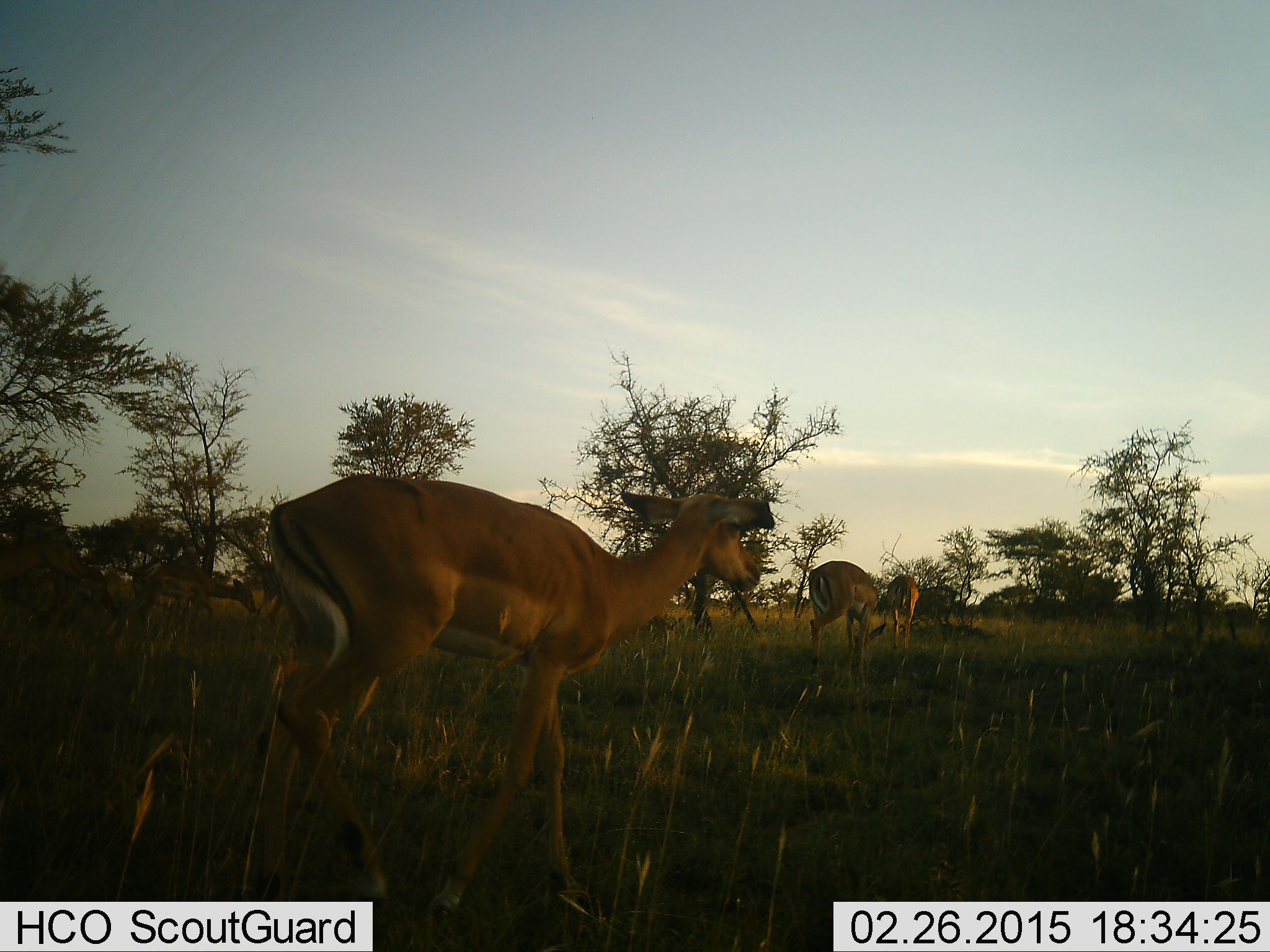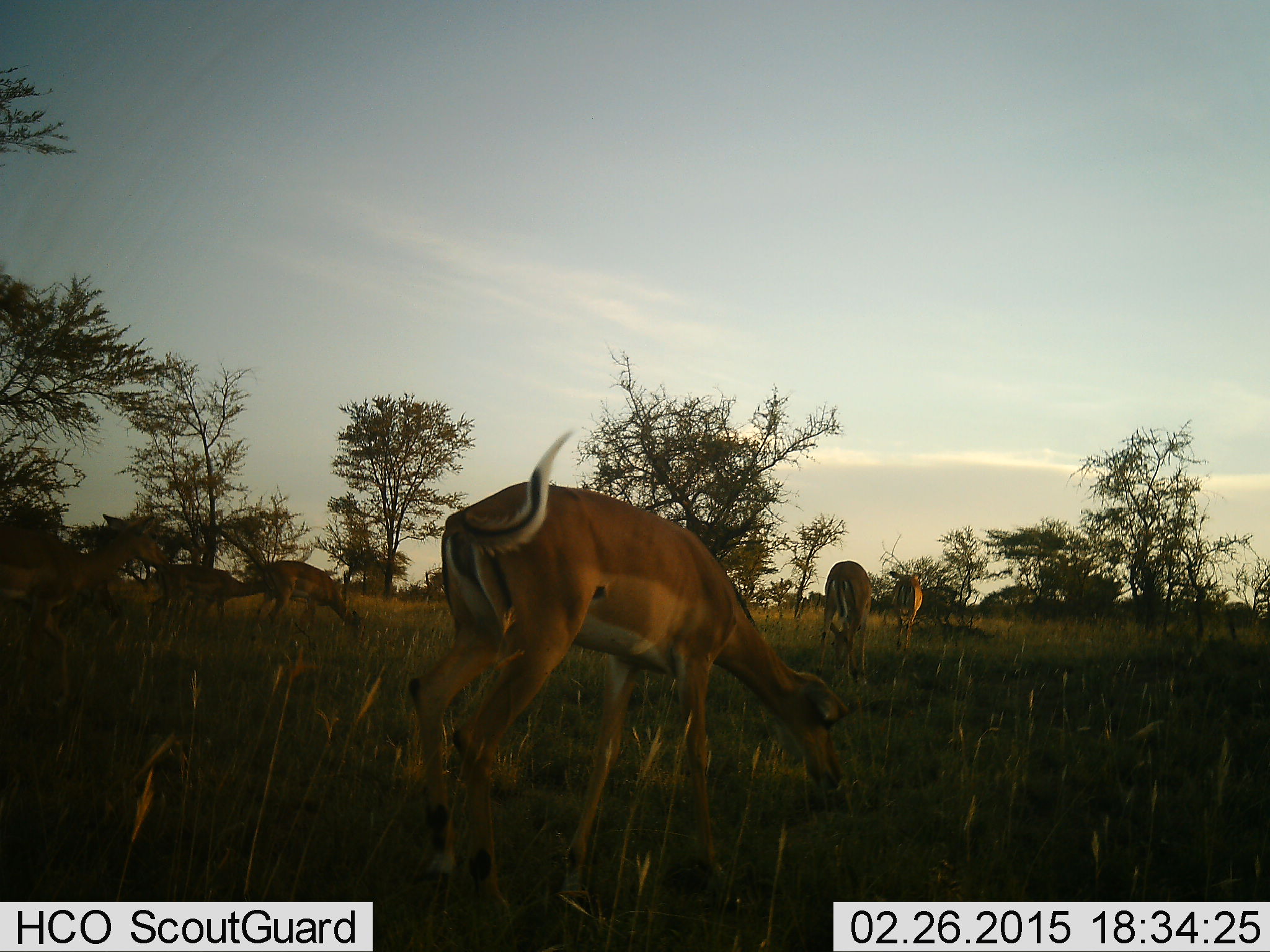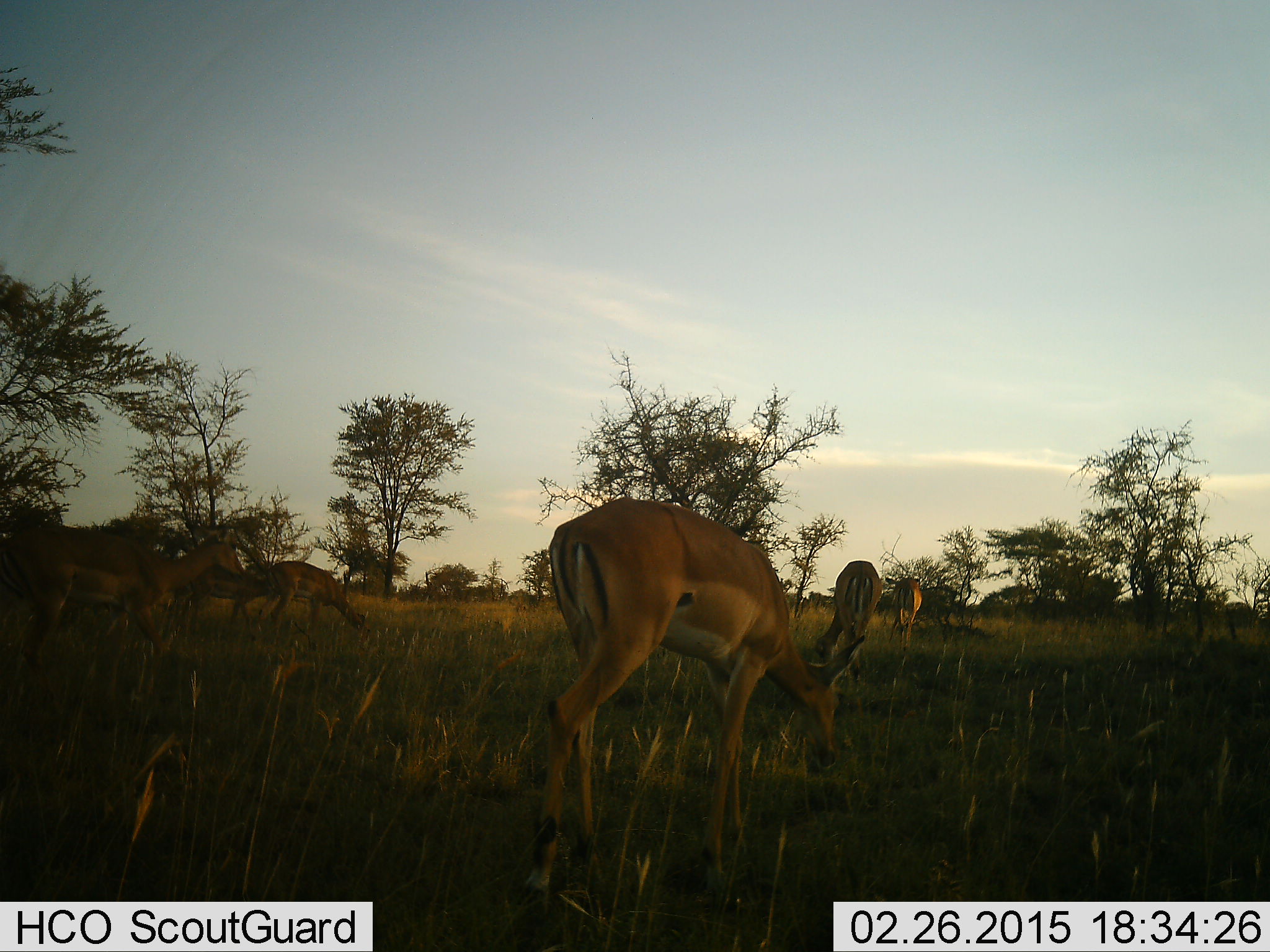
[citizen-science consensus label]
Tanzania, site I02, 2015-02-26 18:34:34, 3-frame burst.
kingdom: Animalia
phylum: Chordata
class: Mammalia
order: Artiodactyla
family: Bovidae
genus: Aepyceros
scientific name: Aepyceros melampus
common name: impala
Impala (Aepyceros melampus), count 6. Behavior (volunteer vote fractions): standing 30%, resting 0%, moving 70%, interacting 0%. Young present (vote fraction): 0%. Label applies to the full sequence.